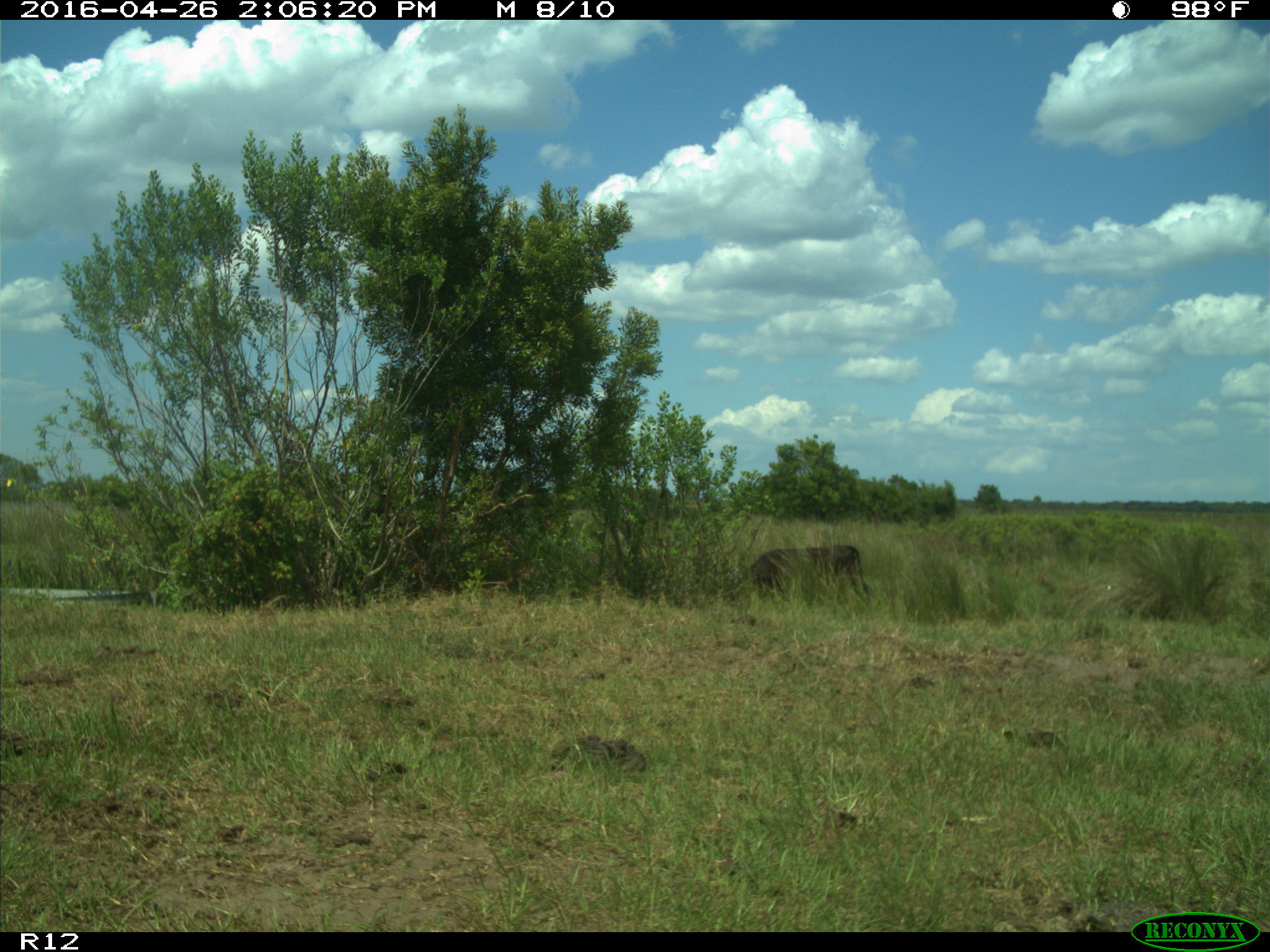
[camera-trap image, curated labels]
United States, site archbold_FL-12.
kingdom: Animalia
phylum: Chordata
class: Mammalia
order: Artiodactyla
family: Bovidae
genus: Bos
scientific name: Bos taurus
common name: domestic cow